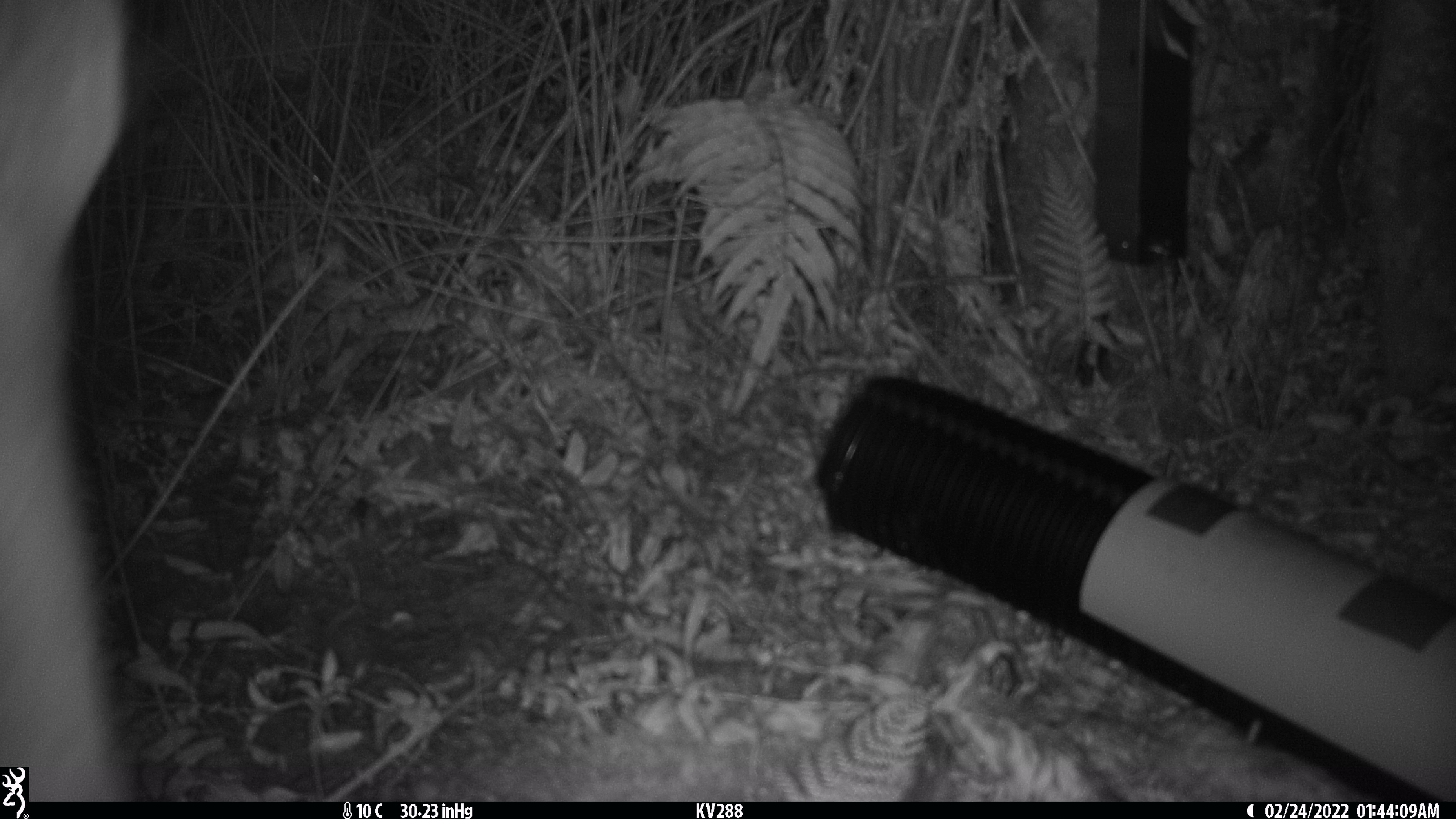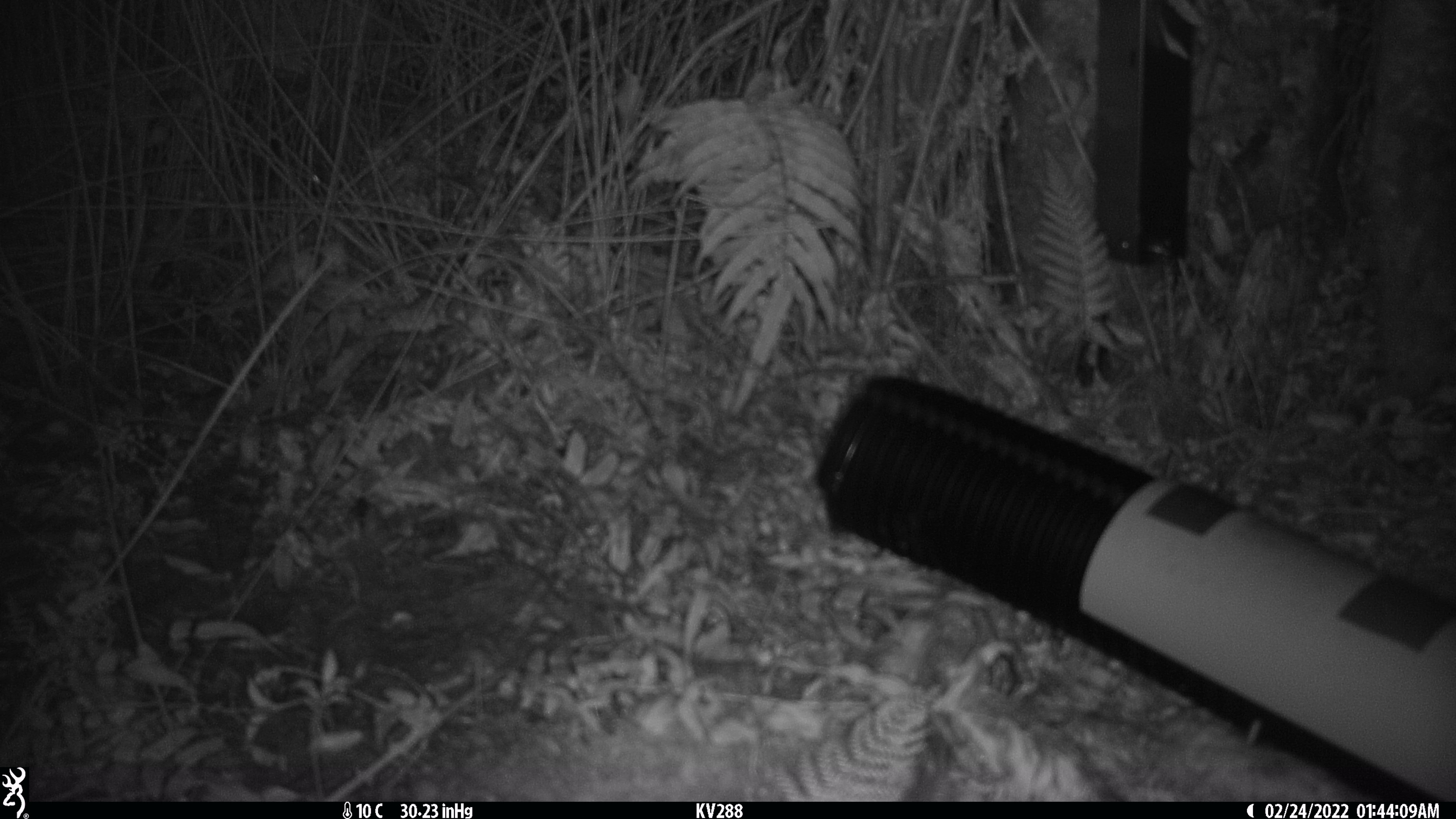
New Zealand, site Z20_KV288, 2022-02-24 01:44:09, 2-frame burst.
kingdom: Animalia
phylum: Chordata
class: Mammalia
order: Artiodactyla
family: Cervidae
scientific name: Cervidae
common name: deer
Deer (Cervidae).